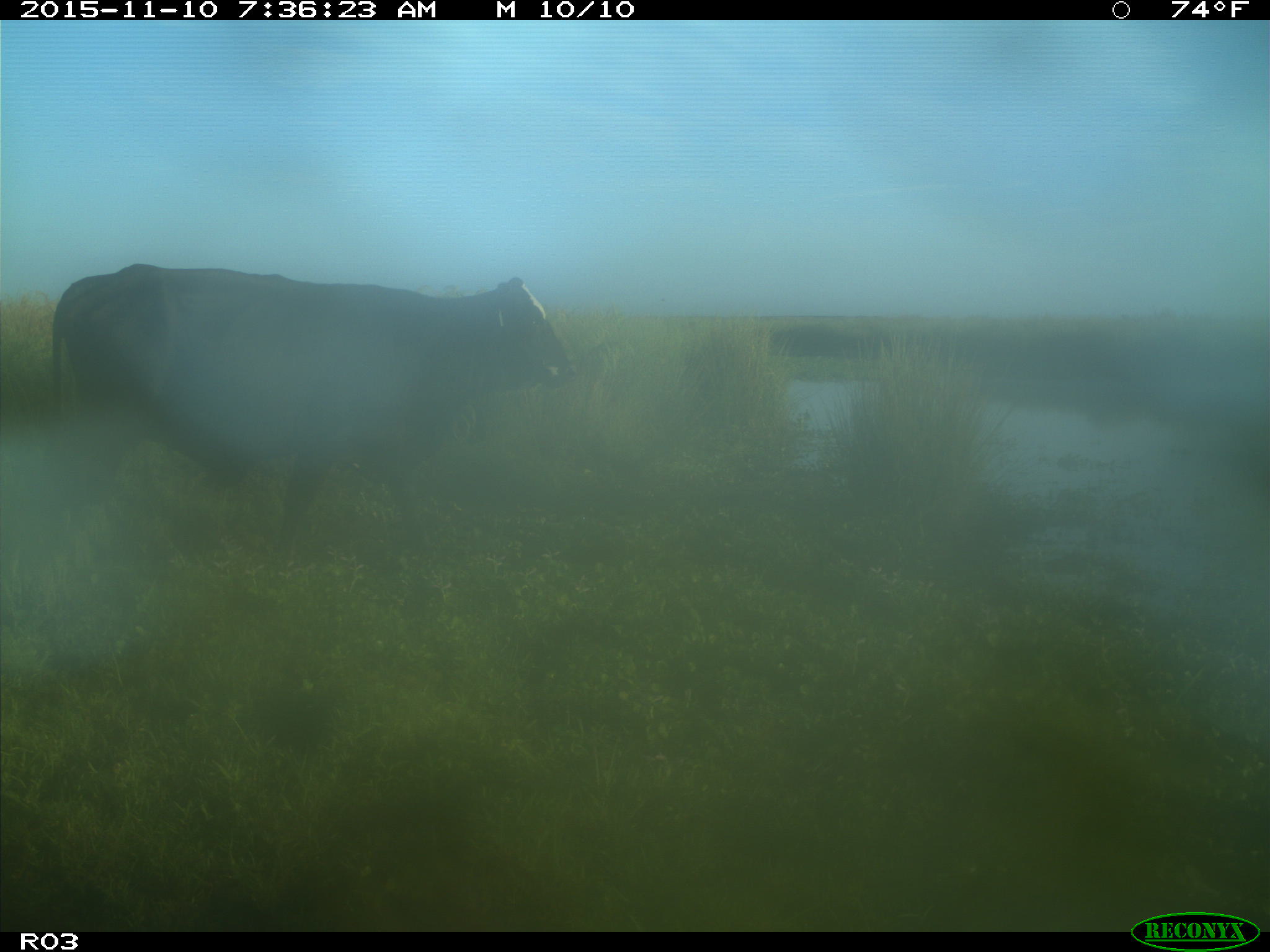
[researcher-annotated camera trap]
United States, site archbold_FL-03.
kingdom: Animalia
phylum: Chordata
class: Mammalia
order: Artiodactyla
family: Bovidae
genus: Bos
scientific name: Bos taurus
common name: domestic cow